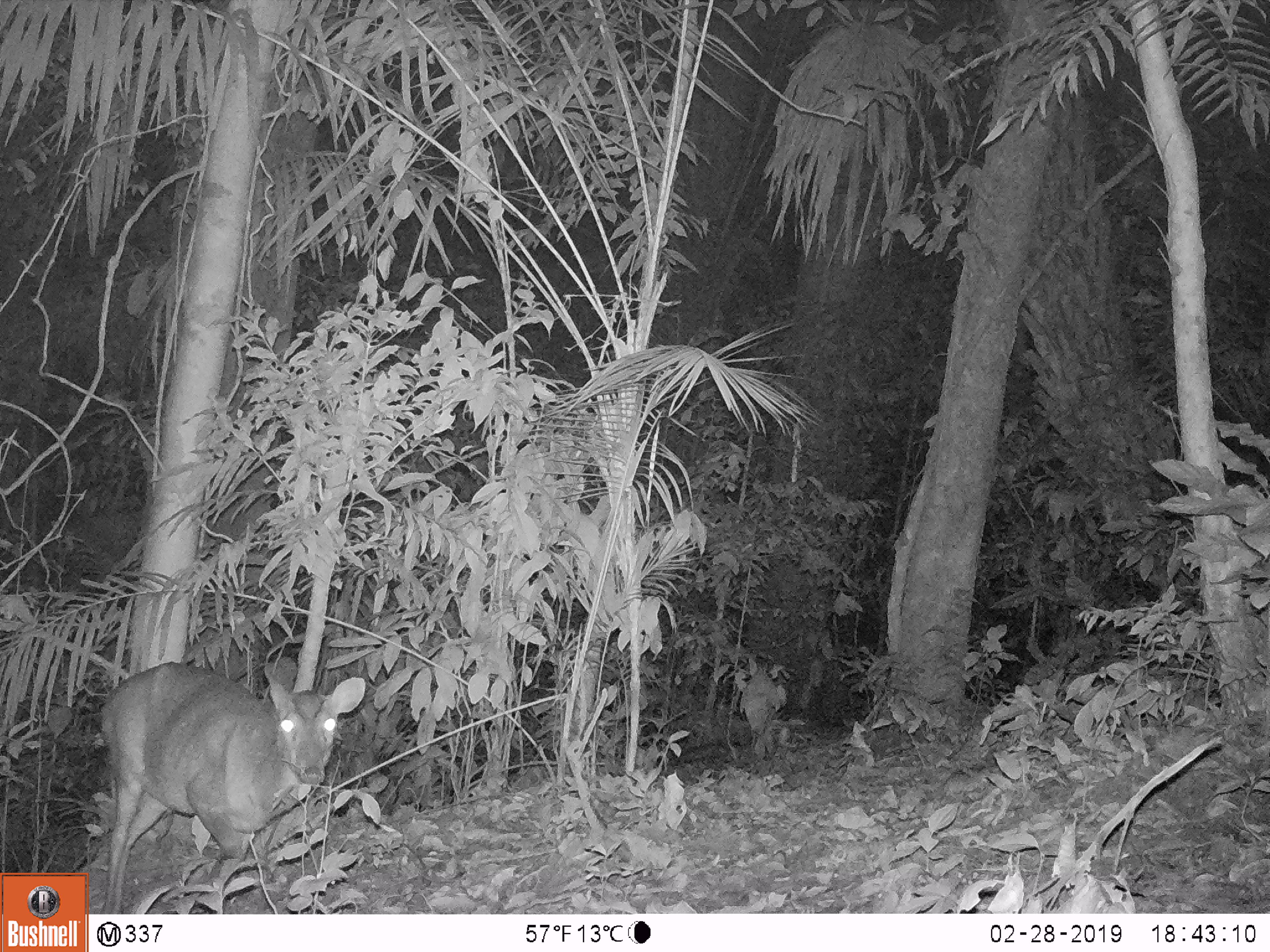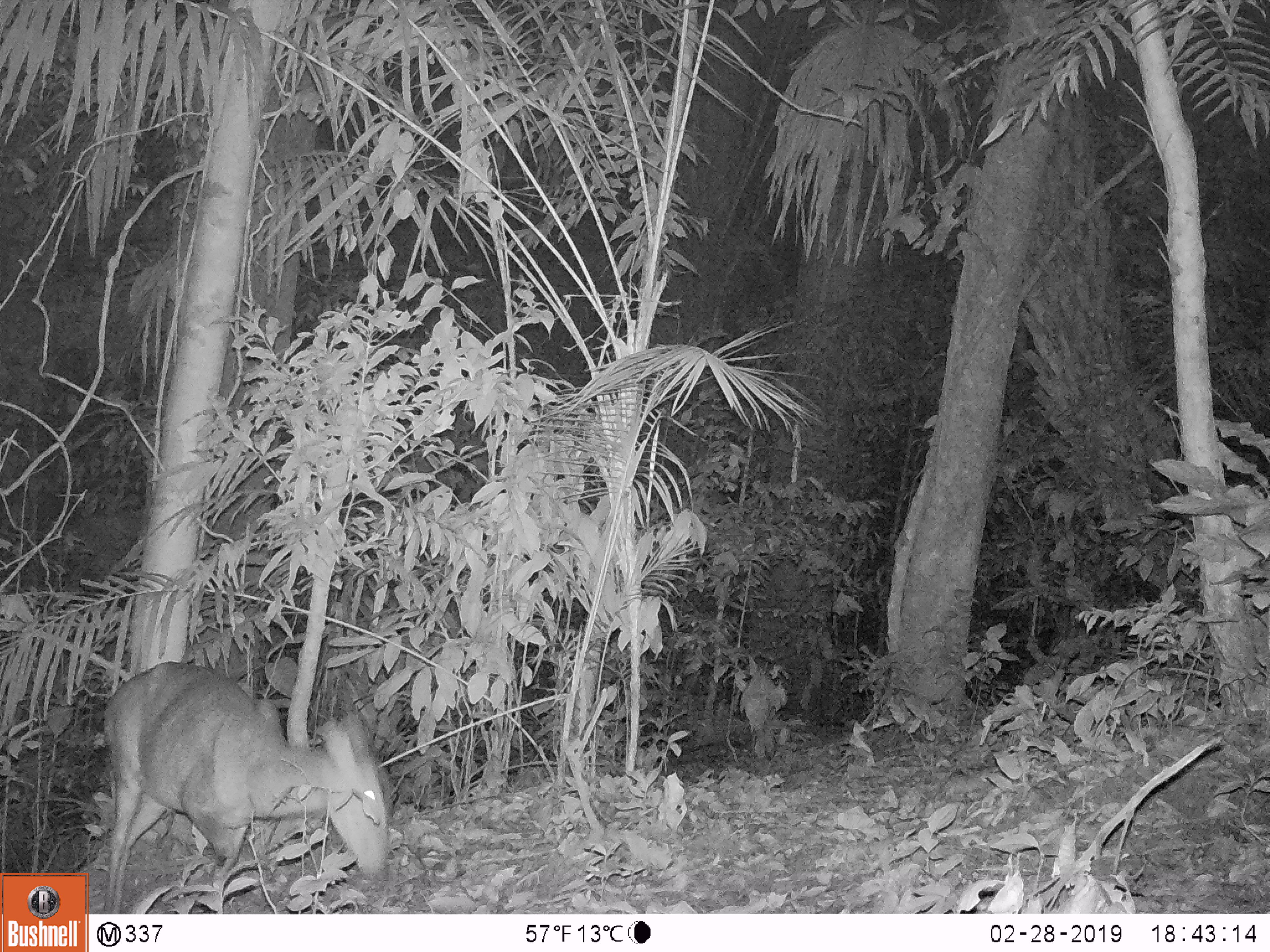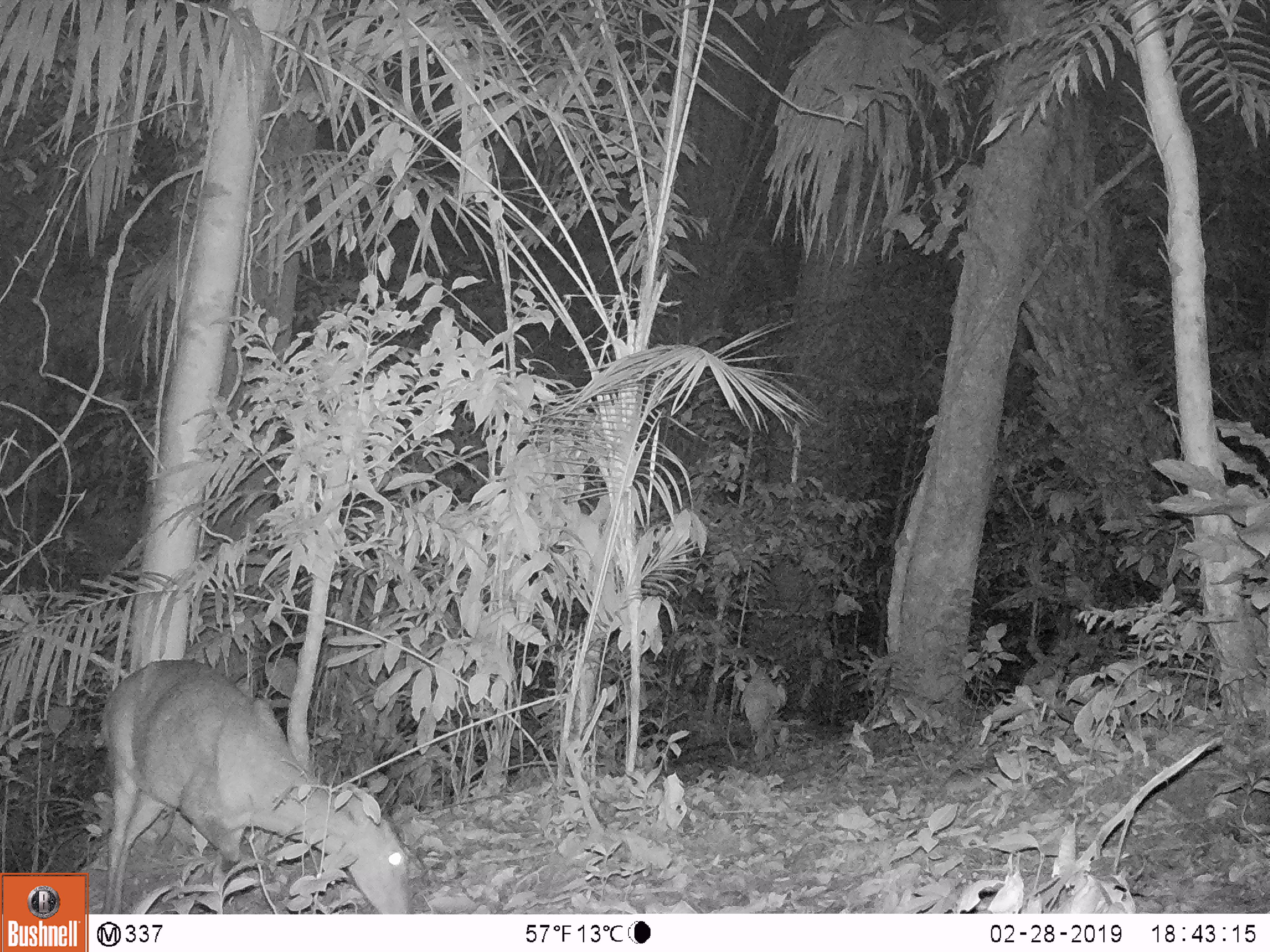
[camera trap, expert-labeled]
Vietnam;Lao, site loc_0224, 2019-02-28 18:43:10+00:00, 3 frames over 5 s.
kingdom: Animalia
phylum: Chordata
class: Mammalia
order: Artiodactyla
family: Cervidae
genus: Muntiacus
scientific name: Muntiacus vuquangensis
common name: large-antlered muntjac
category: large antlered muntjac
Large antlered muntjac (large-antlered muntjac) (Muntiacus vuquangensis). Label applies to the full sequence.